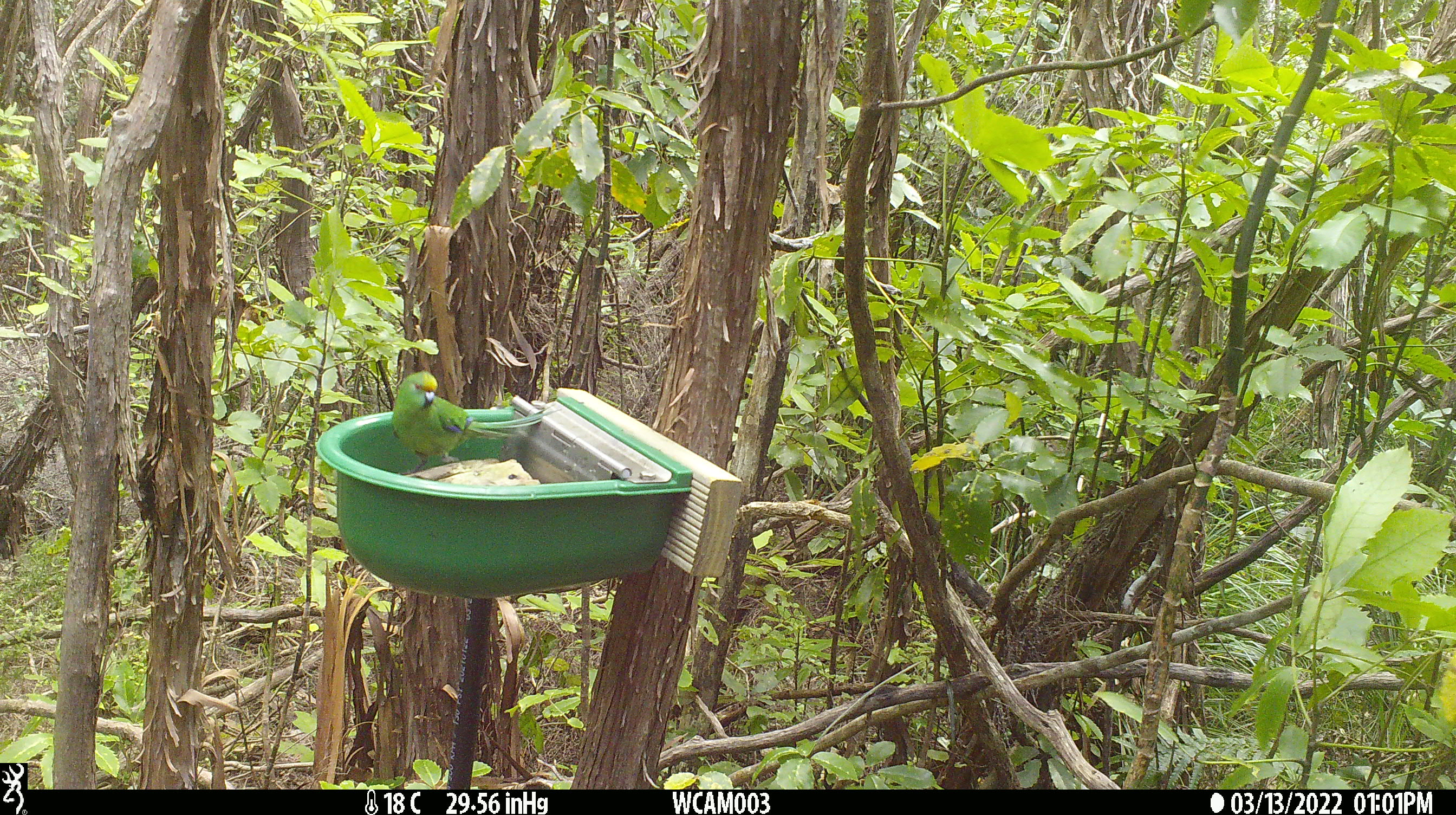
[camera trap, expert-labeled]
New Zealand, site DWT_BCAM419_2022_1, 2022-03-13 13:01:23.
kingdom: Animalia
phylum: Chordata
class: Aves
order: Psittaciformes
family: Psittaculidae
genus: Cyanoramphus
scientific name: Cyanoramphus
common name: parakeet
Parakeet (Cyanoramphus).